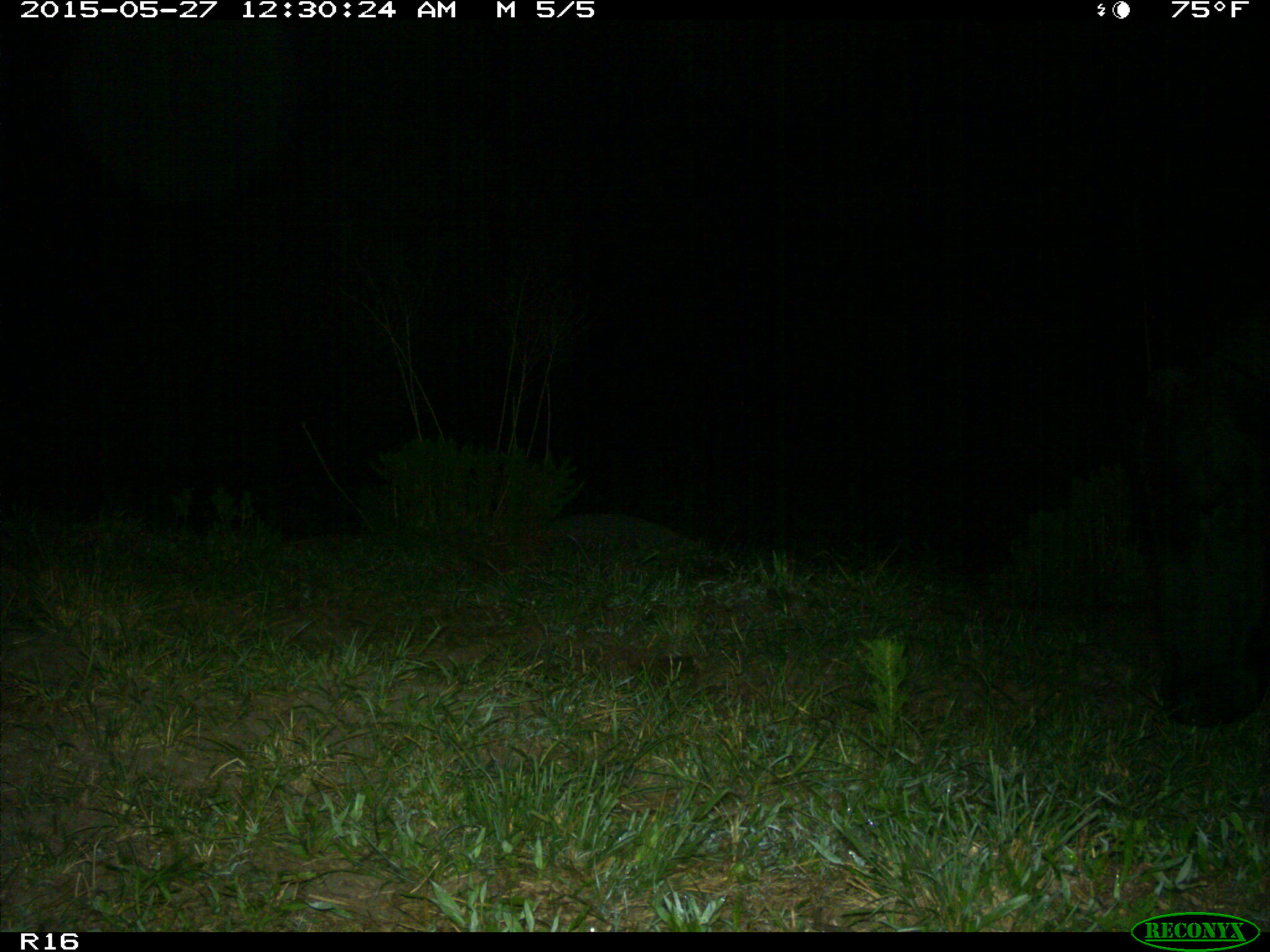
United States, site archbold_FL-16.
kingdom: Animalia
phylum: Chordata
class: Mammalia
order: Artiodactyla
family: Bovidae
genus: Bos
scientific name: Bos taurus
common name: domestic cow